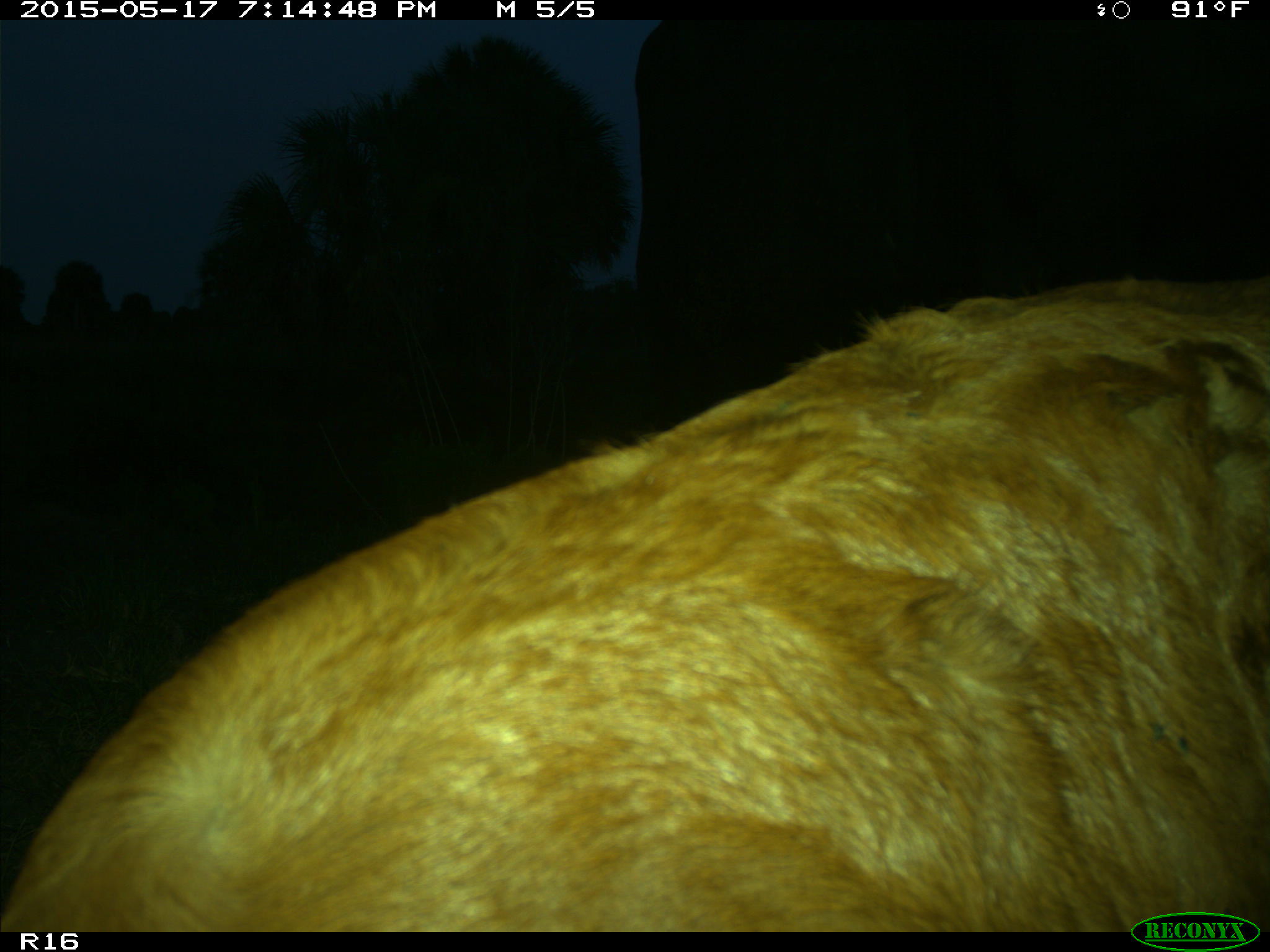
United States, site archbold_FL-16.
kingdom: Animalia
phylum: Chordata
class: Mammalia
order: Artiodactyla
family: Bovidae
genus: Bos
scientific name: Bos taurus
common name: domestic cow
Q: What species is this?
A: Bos taurus (domestic cow).